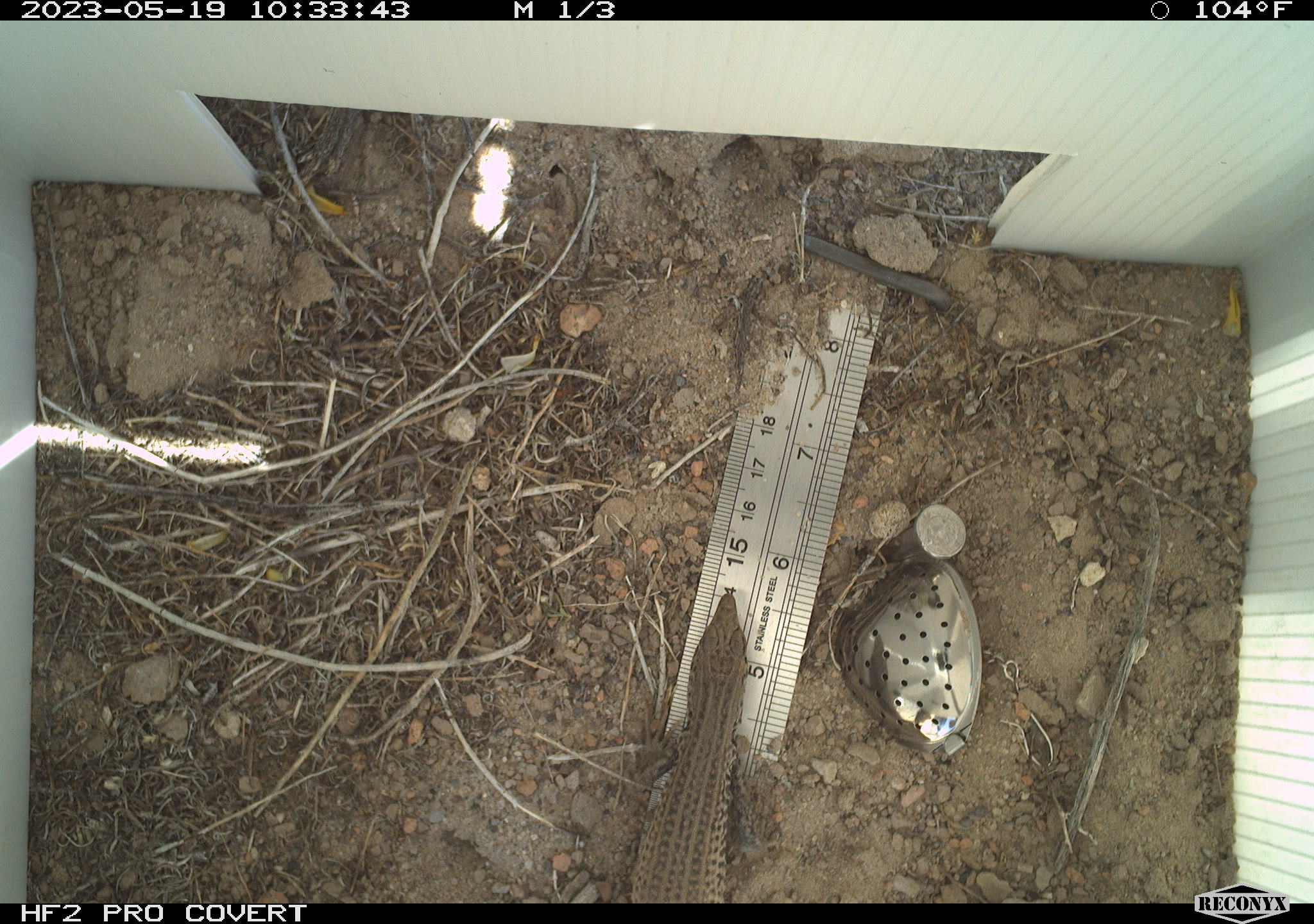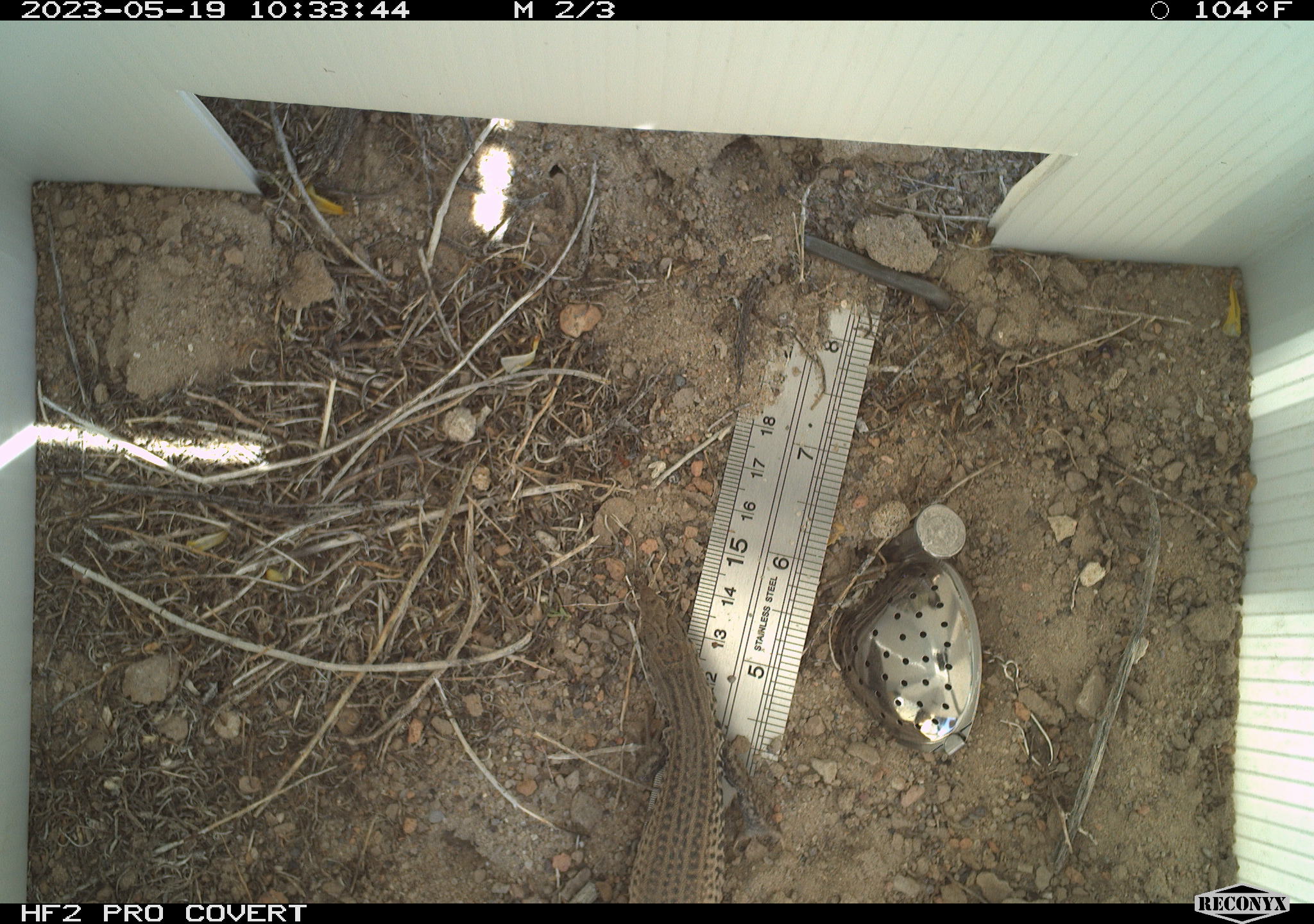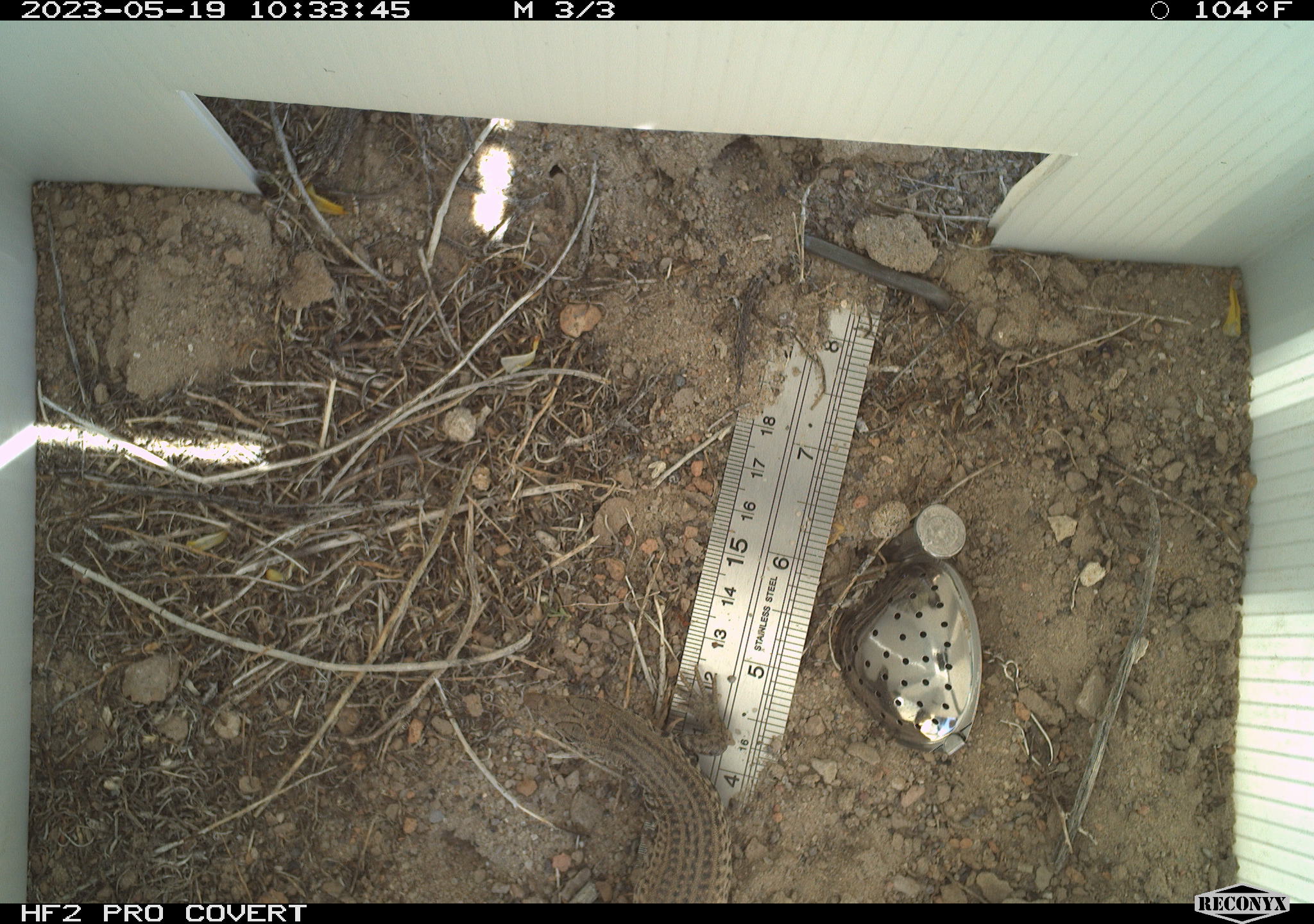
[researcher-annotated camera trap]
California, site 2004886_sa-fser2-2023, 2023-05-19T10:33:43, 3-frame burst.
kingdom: Animalia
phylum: Chordata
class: Reptilia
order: Squamata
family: Teiidae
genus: Aspidoscelis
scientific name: Aspidoscelis tigris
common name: western whiptail